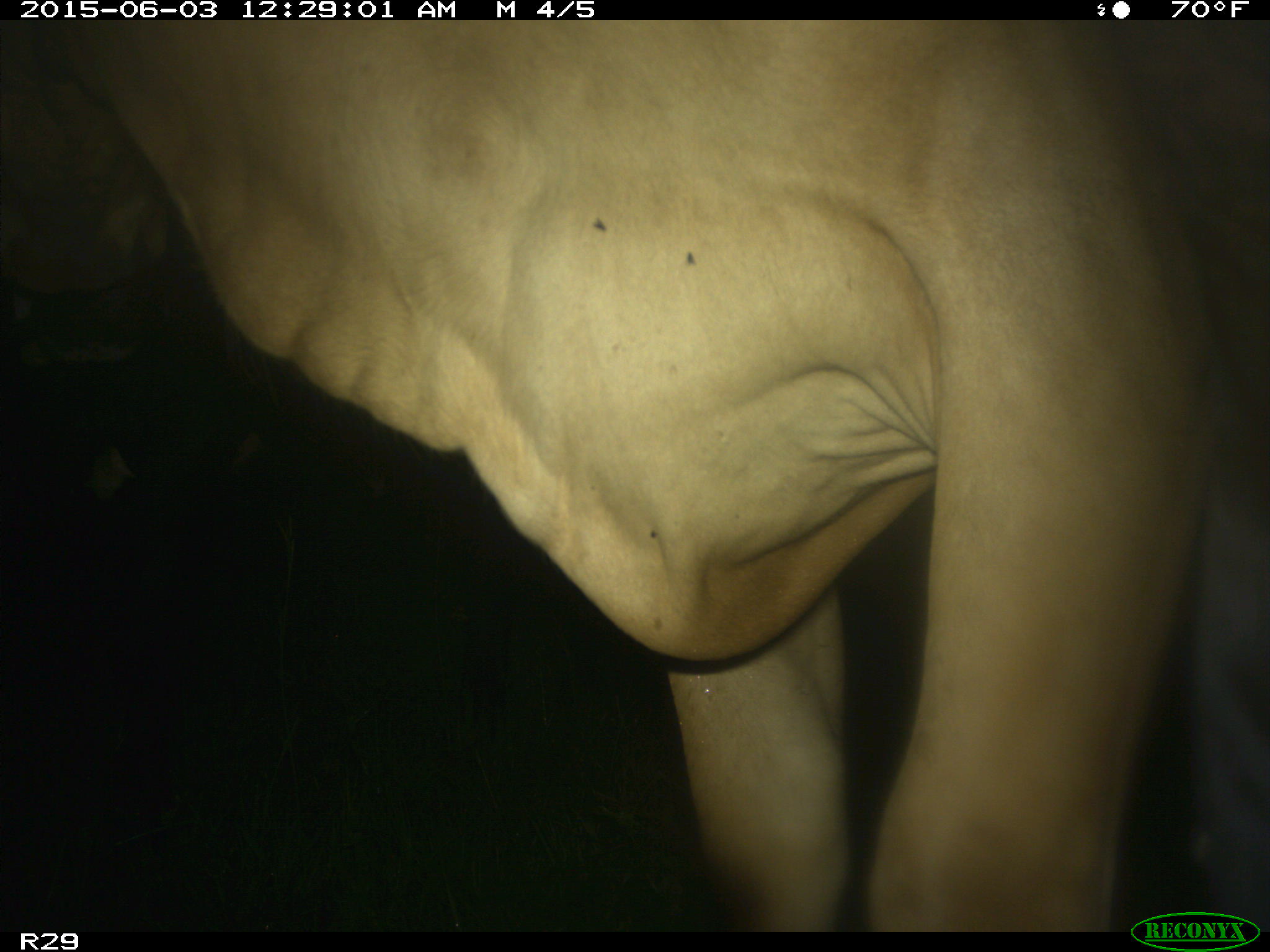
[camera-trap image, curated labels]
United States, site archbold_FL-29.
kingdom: Animalia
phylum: Chordata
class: Mammalia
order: Artiodactyla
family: Bovidae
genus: Bos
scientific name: Bos taurus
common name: domestic cow